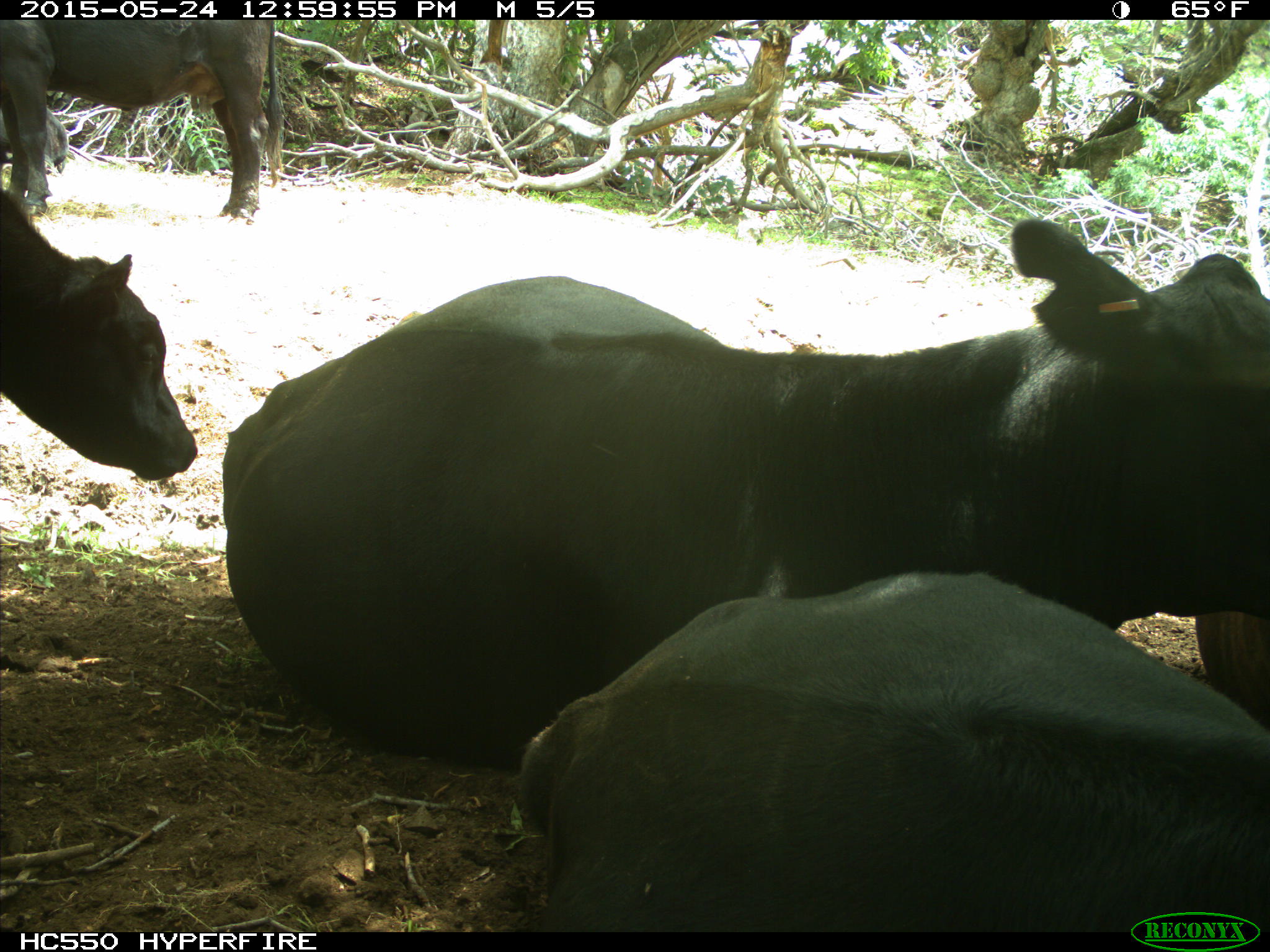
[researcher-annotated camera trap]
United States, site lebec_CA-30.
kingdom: Animalia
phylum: Chordata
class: Mammalia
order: Artiodactyla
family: Bovidae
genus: Bos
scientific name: Bos taurus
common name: domestic cow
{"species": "Bos taurus (domestic cow)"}